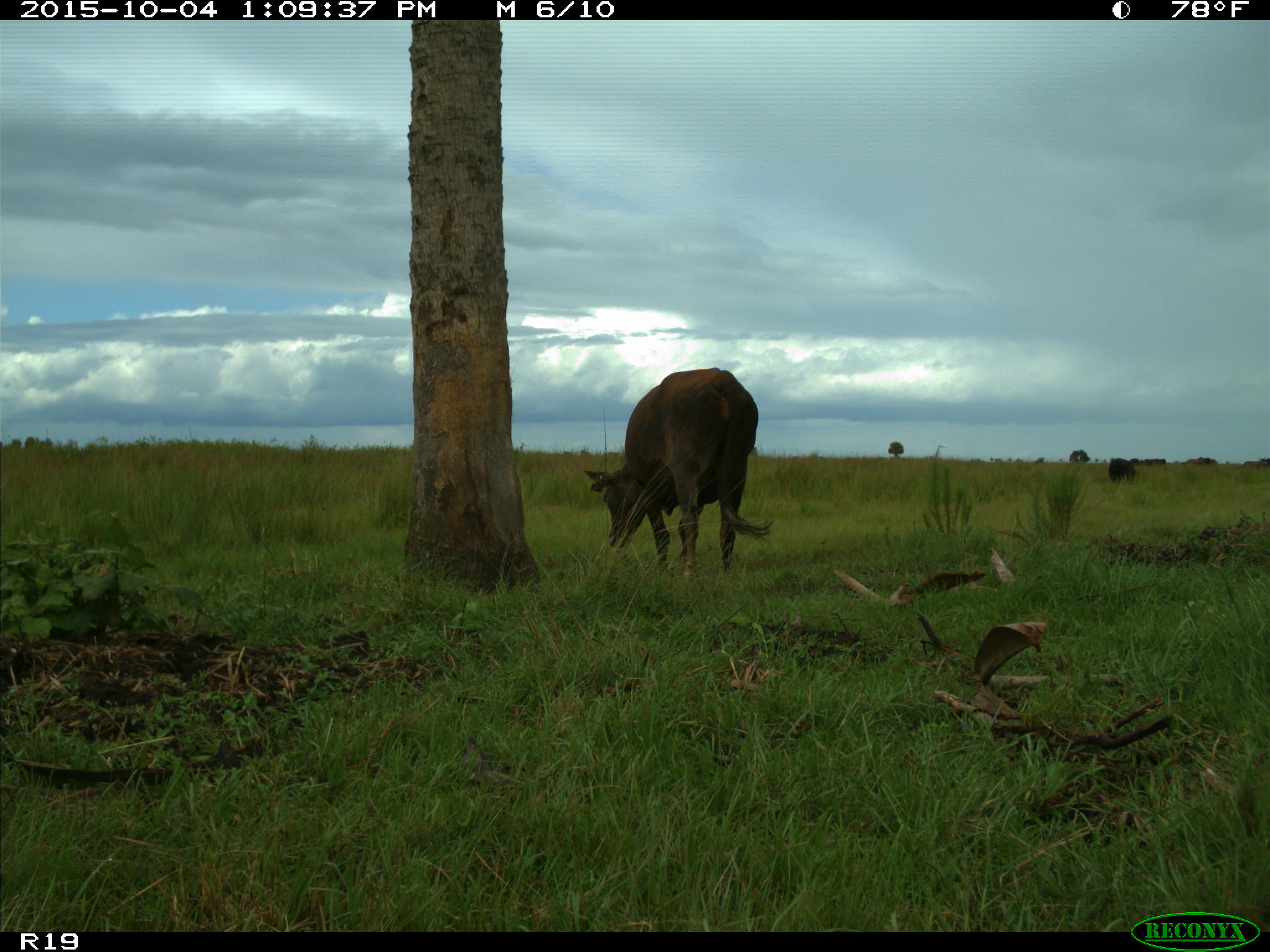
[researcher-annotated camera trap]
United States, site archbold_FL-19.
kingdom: Animalia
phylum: Chordata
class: Mammalia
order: Artiodactyla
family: Bovidae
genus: Bos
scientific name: Bos taurus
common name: domestic cow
Bos taurus (domestic cow).